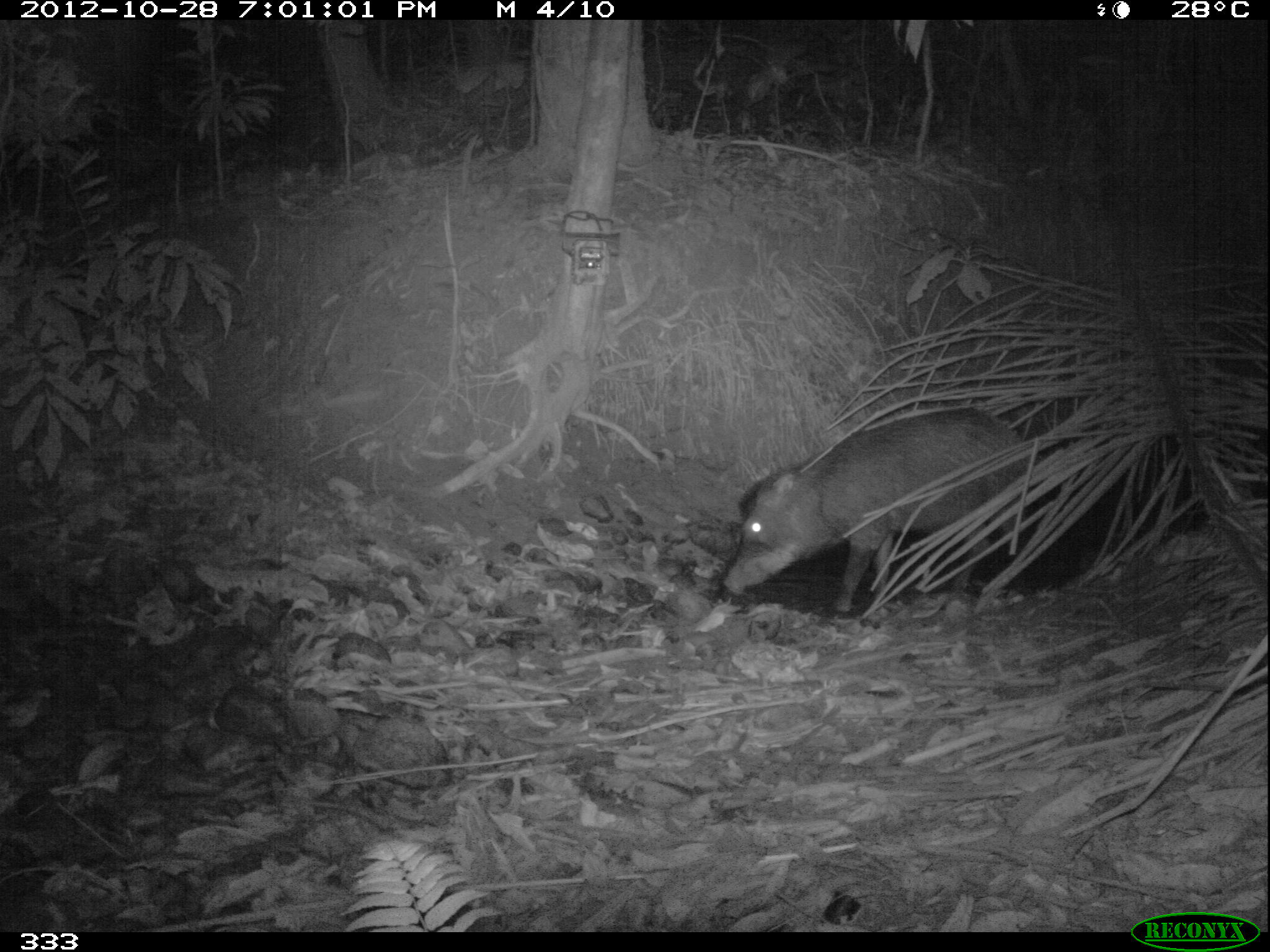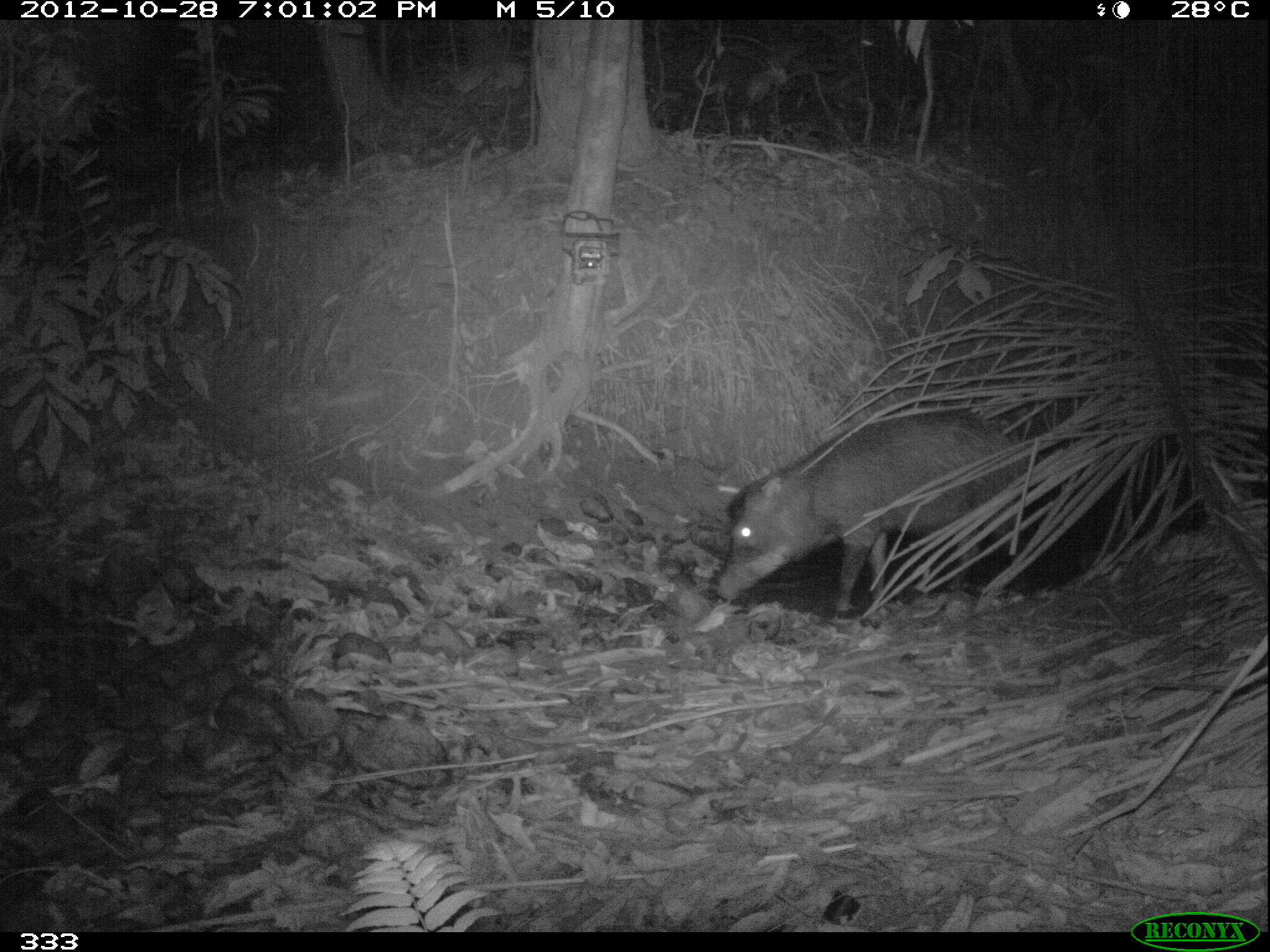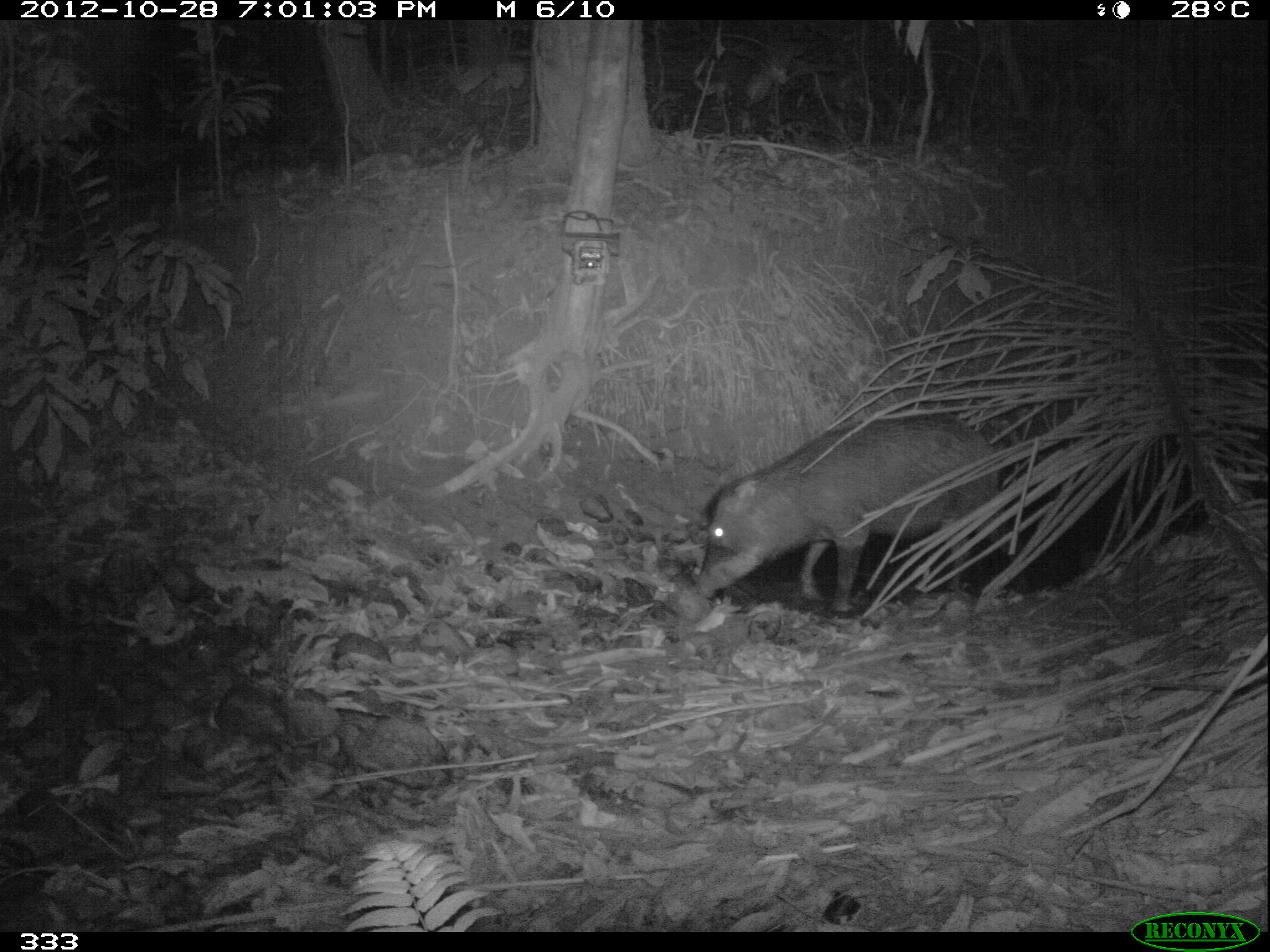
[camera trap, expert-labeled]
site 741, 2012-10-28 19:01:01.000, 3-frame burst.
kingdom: Animalia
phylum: Chordata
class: Mammalia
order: Artiodactyla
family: Tayassuidae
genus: Tayassu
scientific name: Tayassu pecari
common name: white-lipped peccary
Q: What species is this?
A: Tayassu pecari (white-lipped peccary).